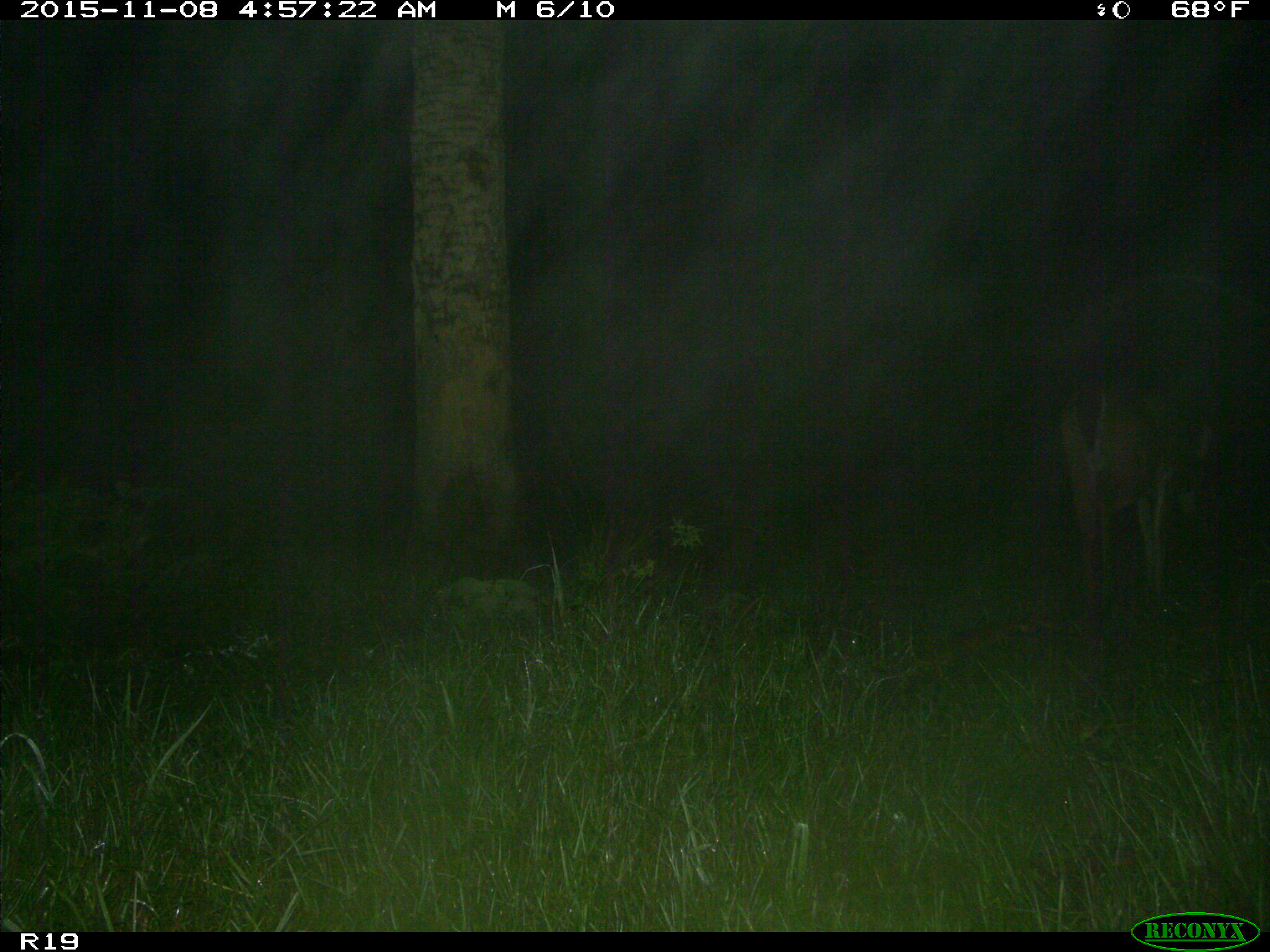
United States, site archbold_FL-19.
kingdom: Animalia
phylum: Chordata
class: Mammalia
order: Artiodactyla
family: Cervidae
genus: Odocoileus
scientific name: Odocoileus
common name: deer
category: unidentified deer